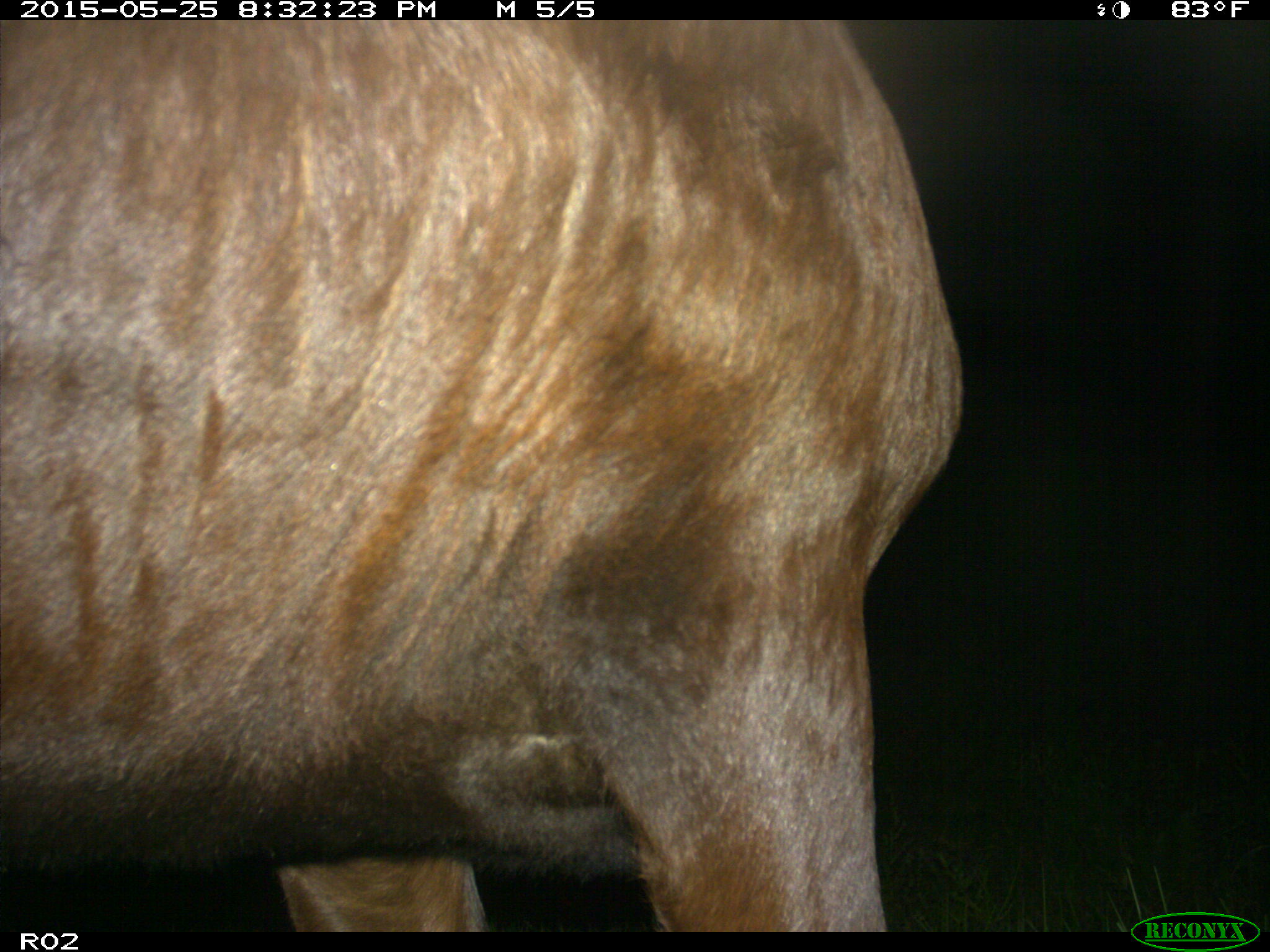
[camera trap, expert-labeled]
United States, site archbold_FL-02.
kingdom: Animalia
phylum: Chordata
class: Mammalia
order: Artiodactyla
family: Bovidae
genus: Bos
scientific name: Bos taurus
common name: domestic cow